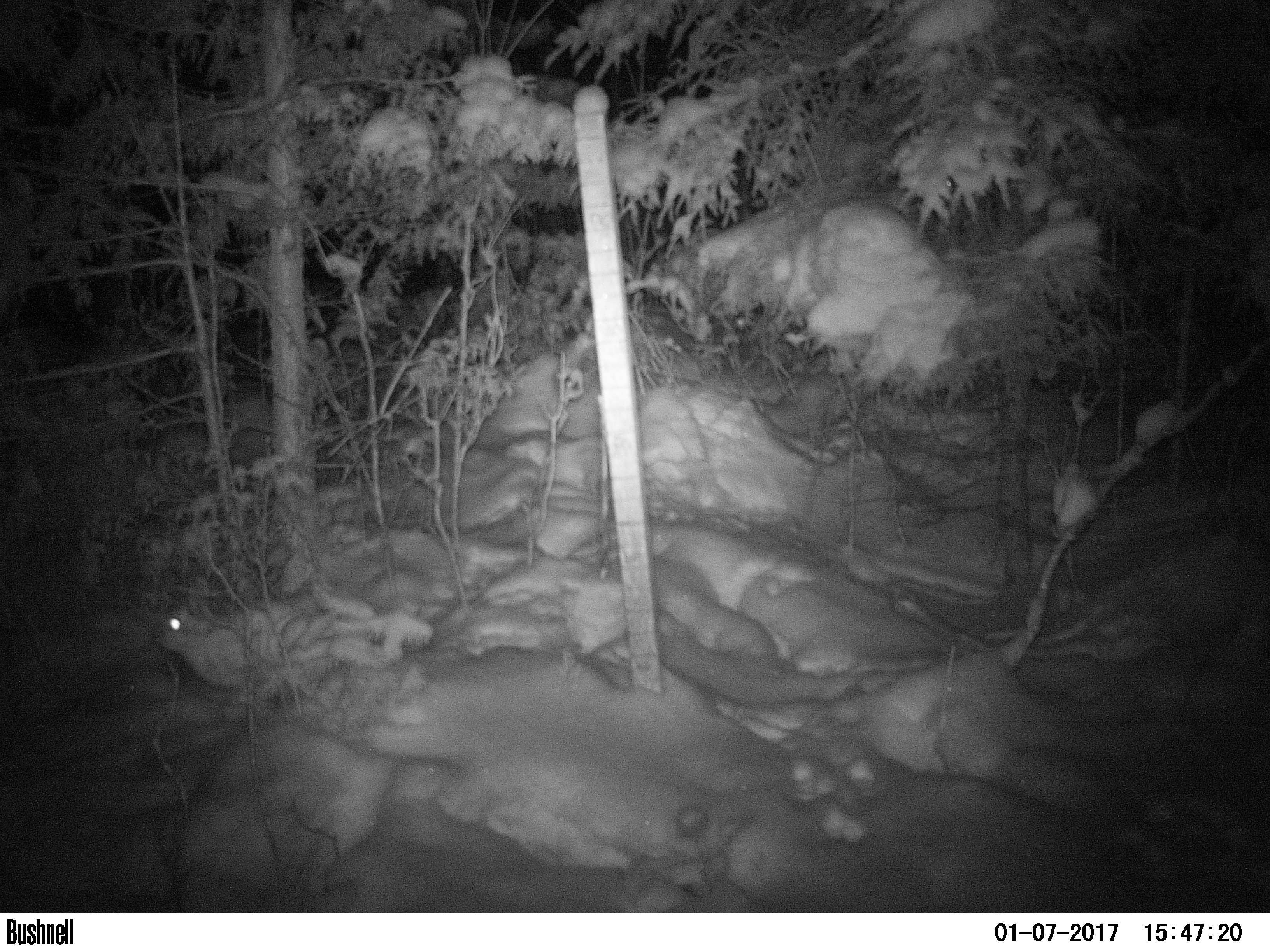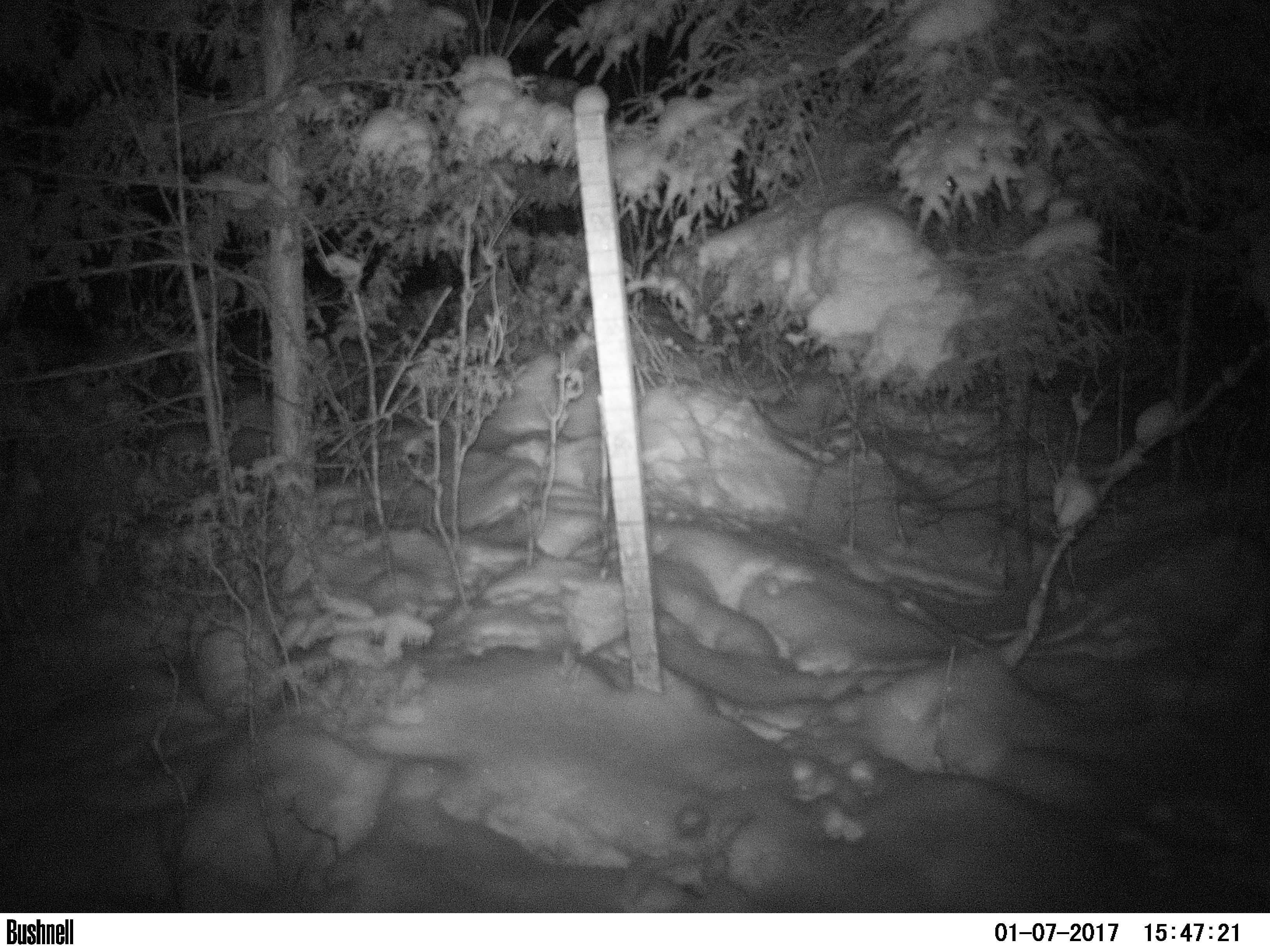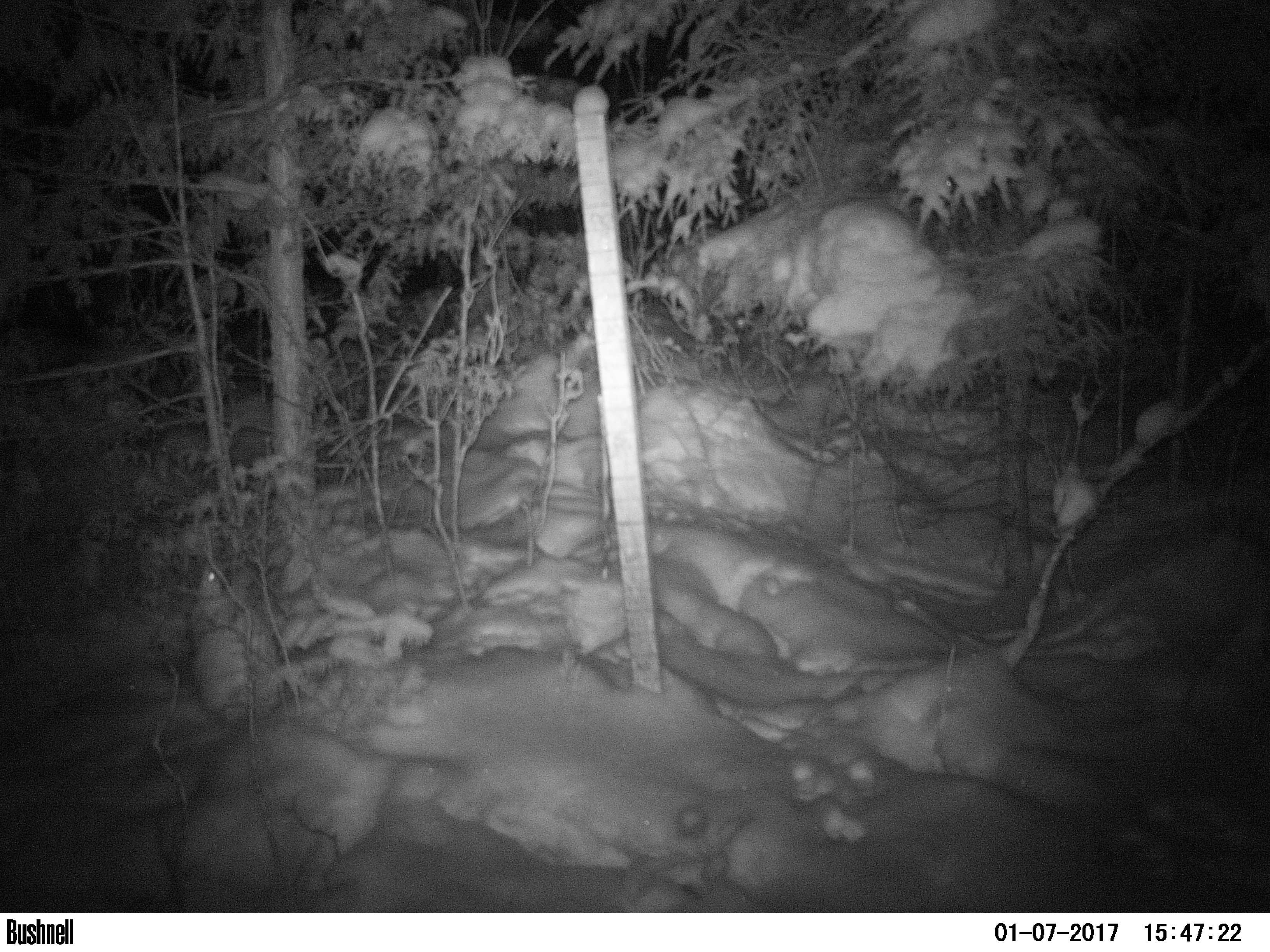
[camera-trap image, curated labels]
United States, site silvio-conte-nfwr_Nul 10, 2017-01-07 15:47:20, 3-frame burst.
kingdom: Animalia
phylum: Chordata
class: Mammalia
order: Lagomorpha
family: Leporidae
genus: Lepus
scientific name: Lepus americanus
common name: snowshoe hare